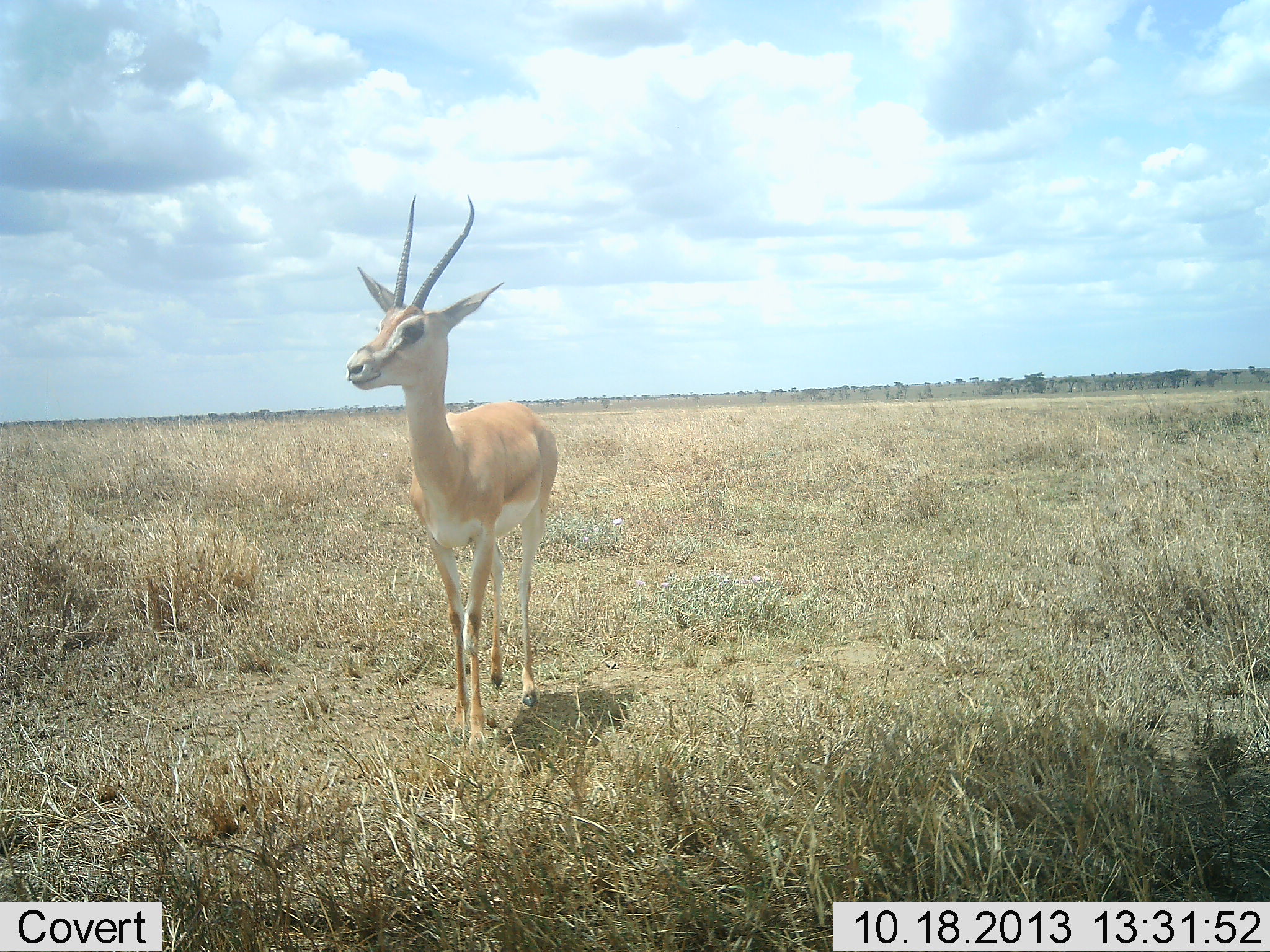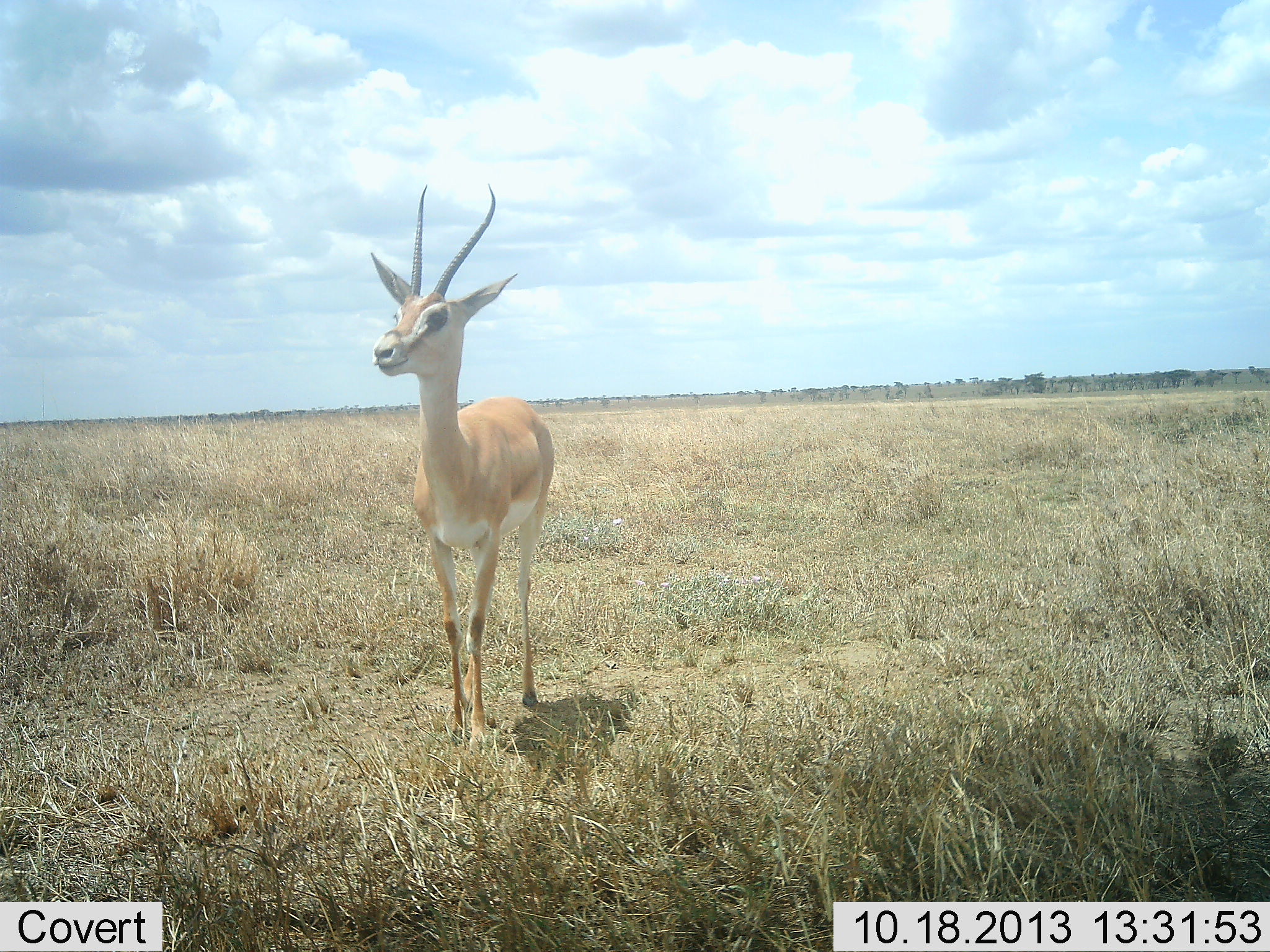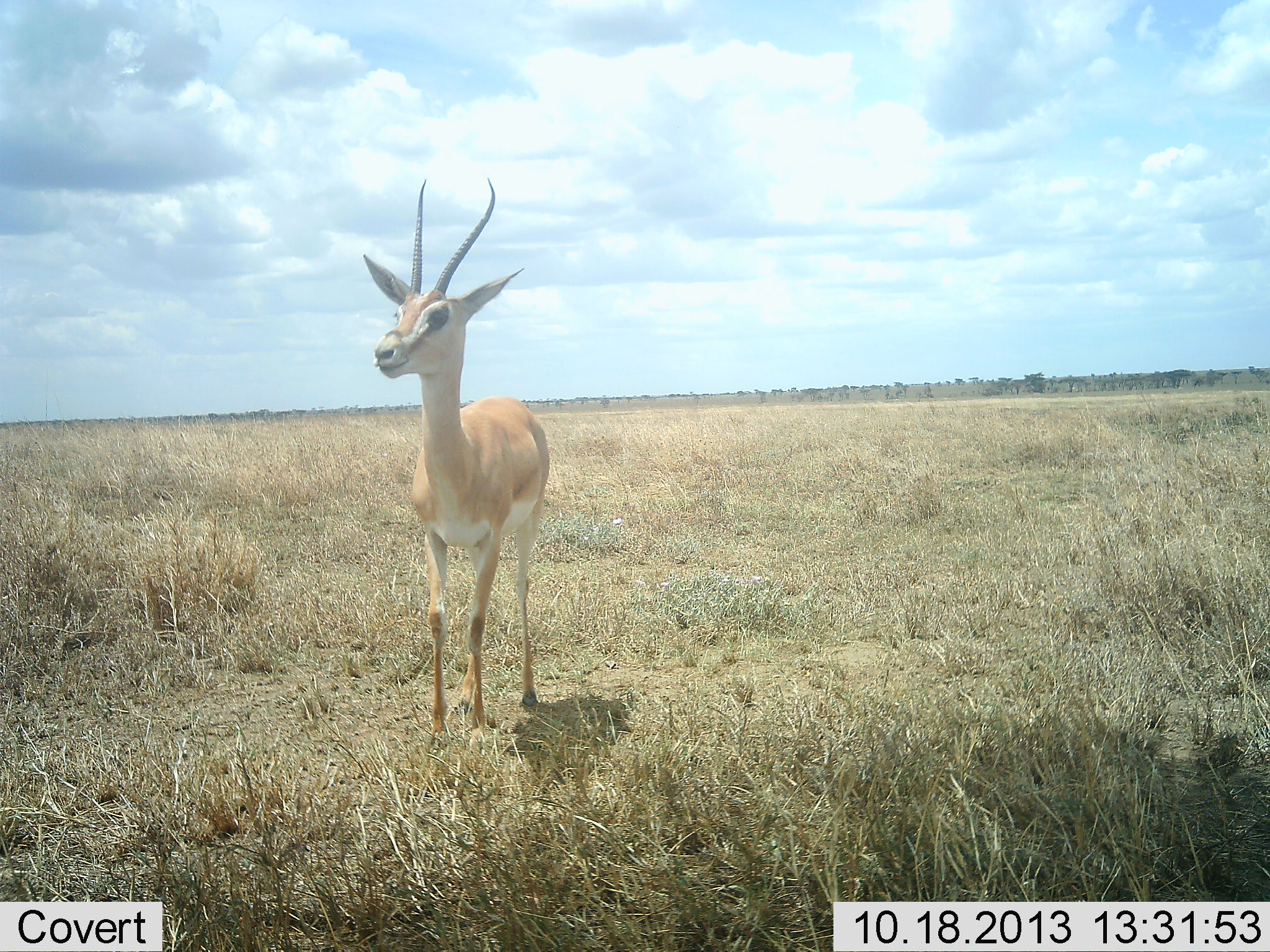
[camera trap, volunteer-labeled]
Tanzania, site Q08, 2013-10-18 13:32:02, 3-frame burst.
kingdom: Animalia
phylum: Chordata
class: Mammalia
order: Artiodactyla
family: Bovidae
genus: Nanger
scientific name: Nanger granti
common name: grant's gazelle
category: gazellegrants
Gazellegrants (grant's gazelle) (Nanger granti), count 1. Behavior (volunteer vote fractions): standing 100%, resting 0%, moving 0%, interacting 0%. Young present (vote fraction): 0%. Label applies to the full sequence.